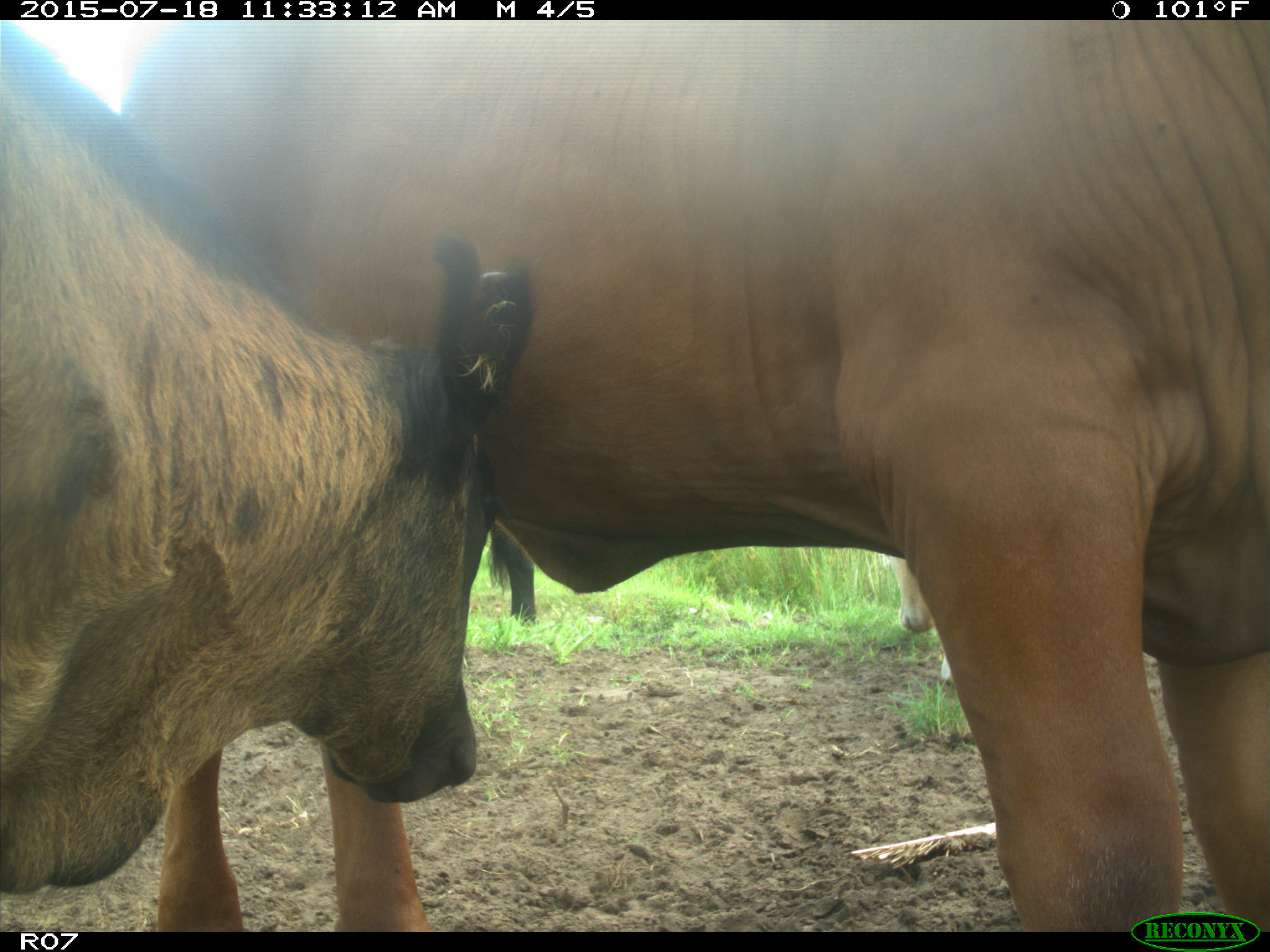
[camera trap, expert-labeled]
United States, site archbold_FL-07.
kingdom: Animalia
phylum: Chordata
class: Mammalia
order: Artiodactyla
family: Bovidae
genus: Bos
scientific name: Bos taurus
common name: domestic cow